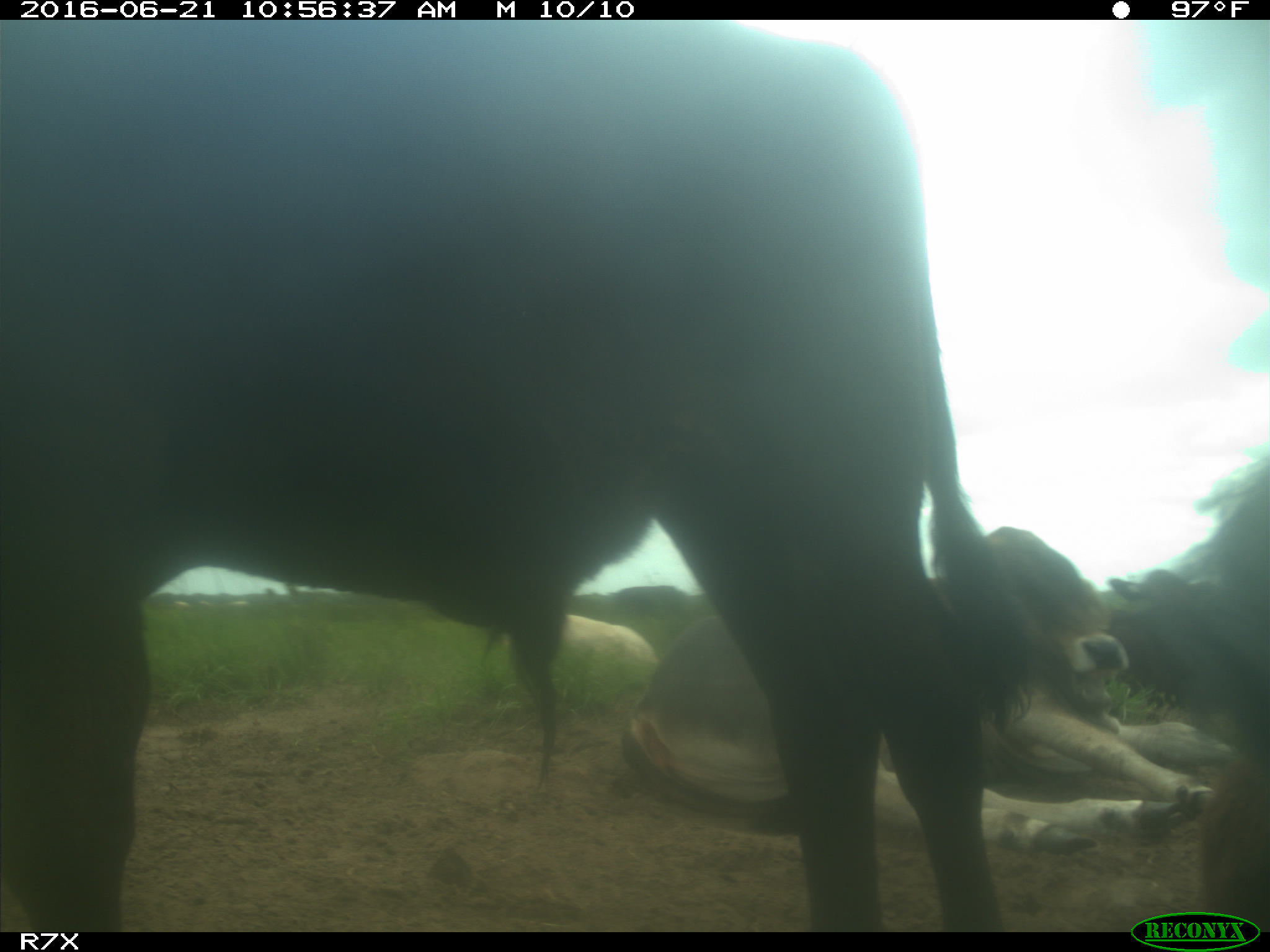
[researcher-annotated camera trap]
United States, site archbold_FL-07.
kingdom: Animalia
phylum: Chordata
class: Mammalia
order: Artiodactyla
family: Bovidae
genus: Bos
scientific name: Bos taurus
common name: domestic cow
Bos taurus (domestic cow).